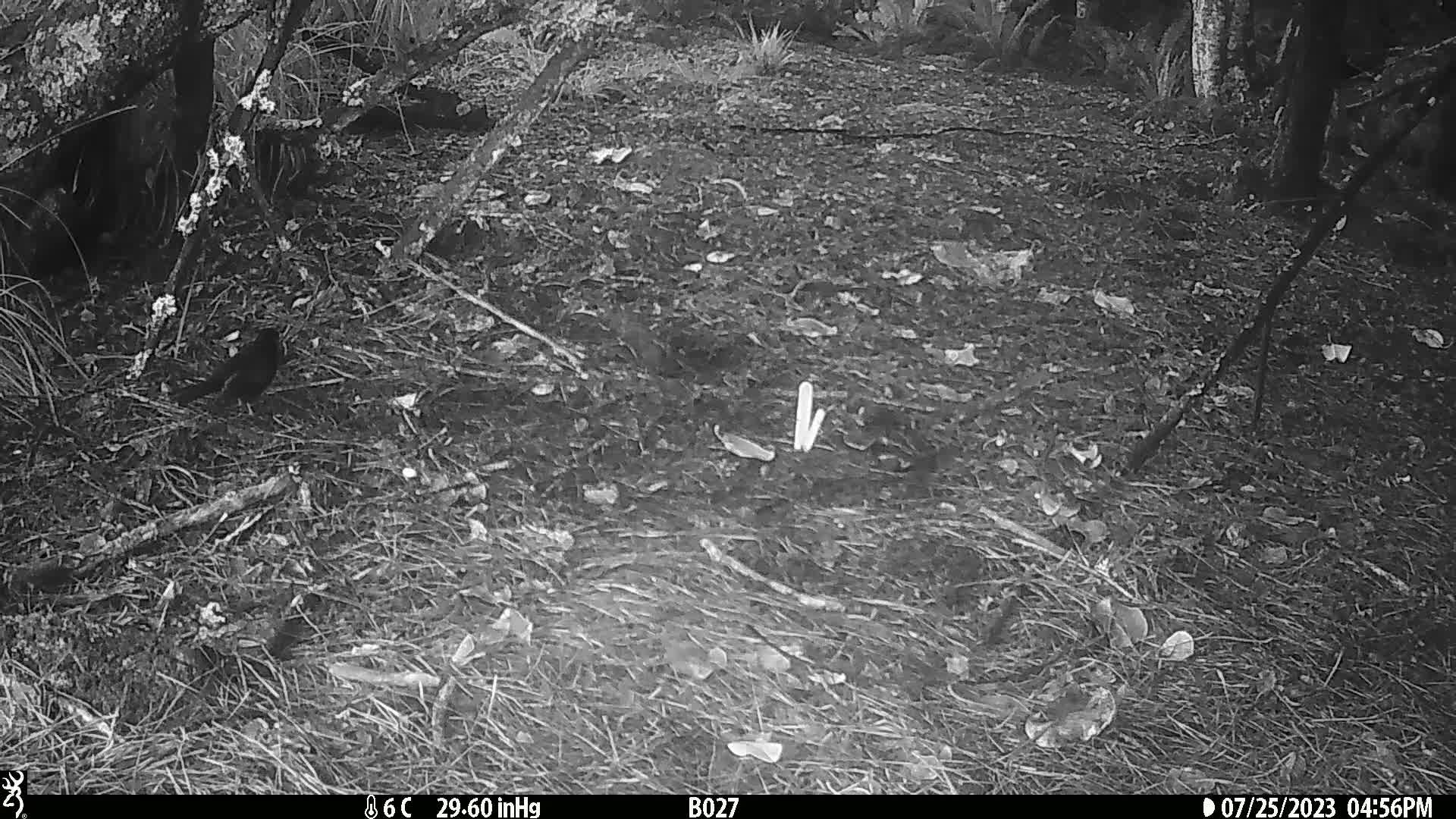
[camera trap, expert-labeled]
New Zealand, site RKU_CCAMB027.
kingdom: Animalia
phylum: Chordata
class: Aves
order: Passeriformes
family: Turdidae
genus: Turdus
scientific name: Turdus merula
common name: eurasian blackbird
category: blackbird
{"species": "blackbird (eurasian blackbird) (Turdus merula)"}